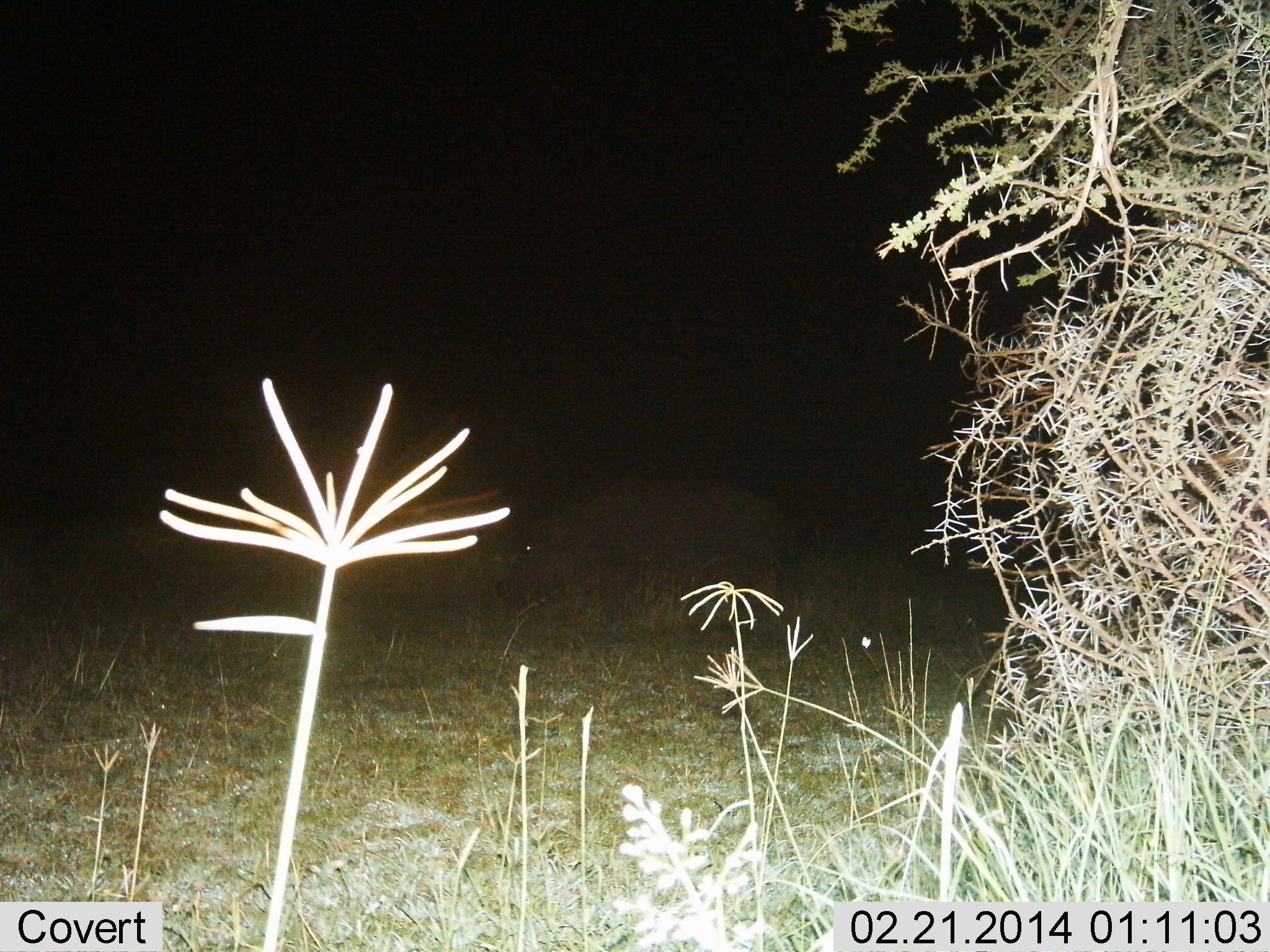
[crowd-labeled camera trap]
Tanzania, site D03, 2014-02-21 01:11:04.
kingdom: Animalia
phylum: Chordata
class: Mammalia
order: Artiodactyla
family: Hippopotamidae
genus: Hippopotamus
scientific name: Hippopotamus amphibius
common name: hippopotamus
Hippopotamus (Hippopotamus amphibius), count 1. Behavior (volunteer vote fractions): standing 70%, resting 0%, moving 20%, interacting 0%. Young present (vote fraction): 0%. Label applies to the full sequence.